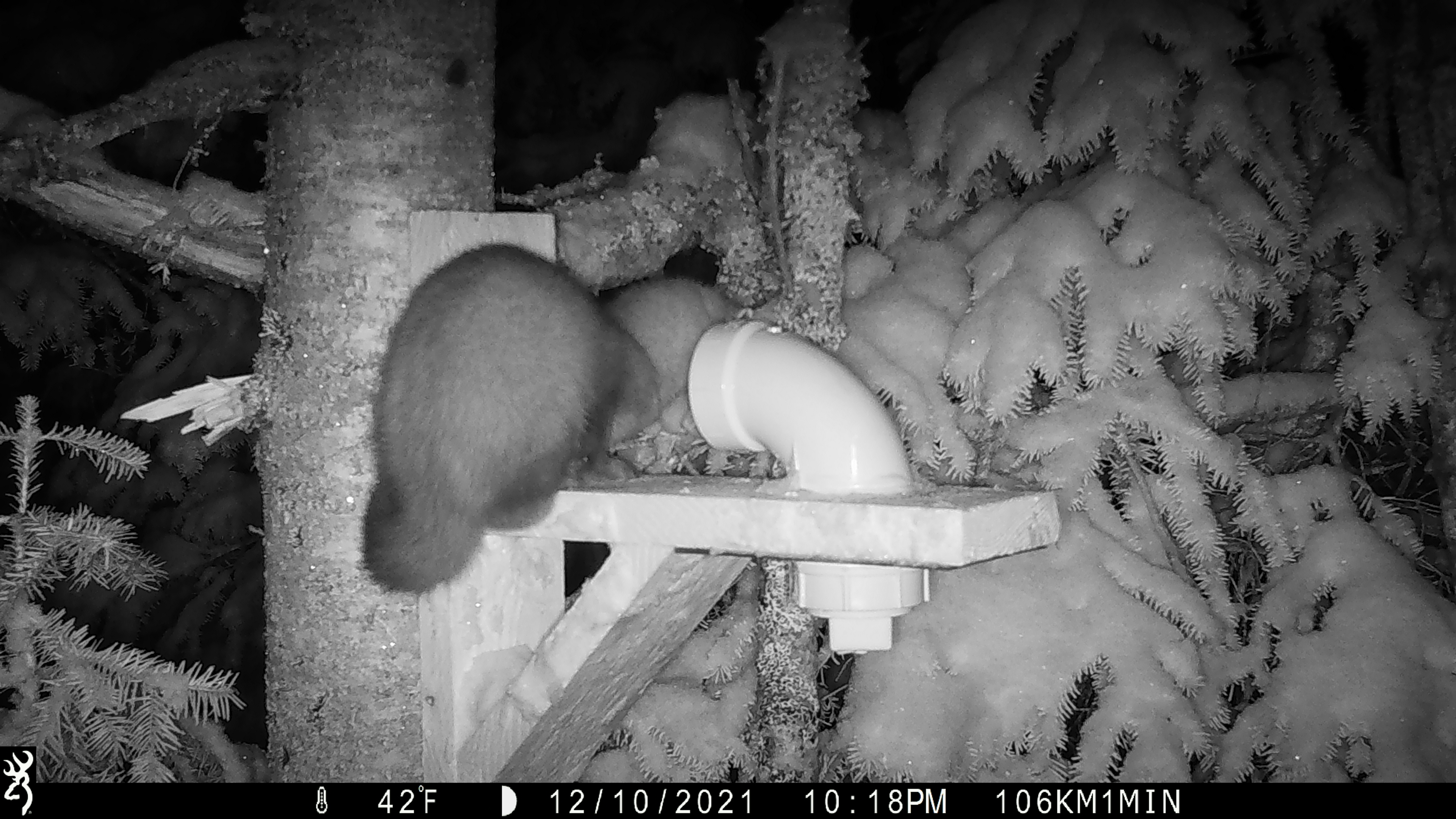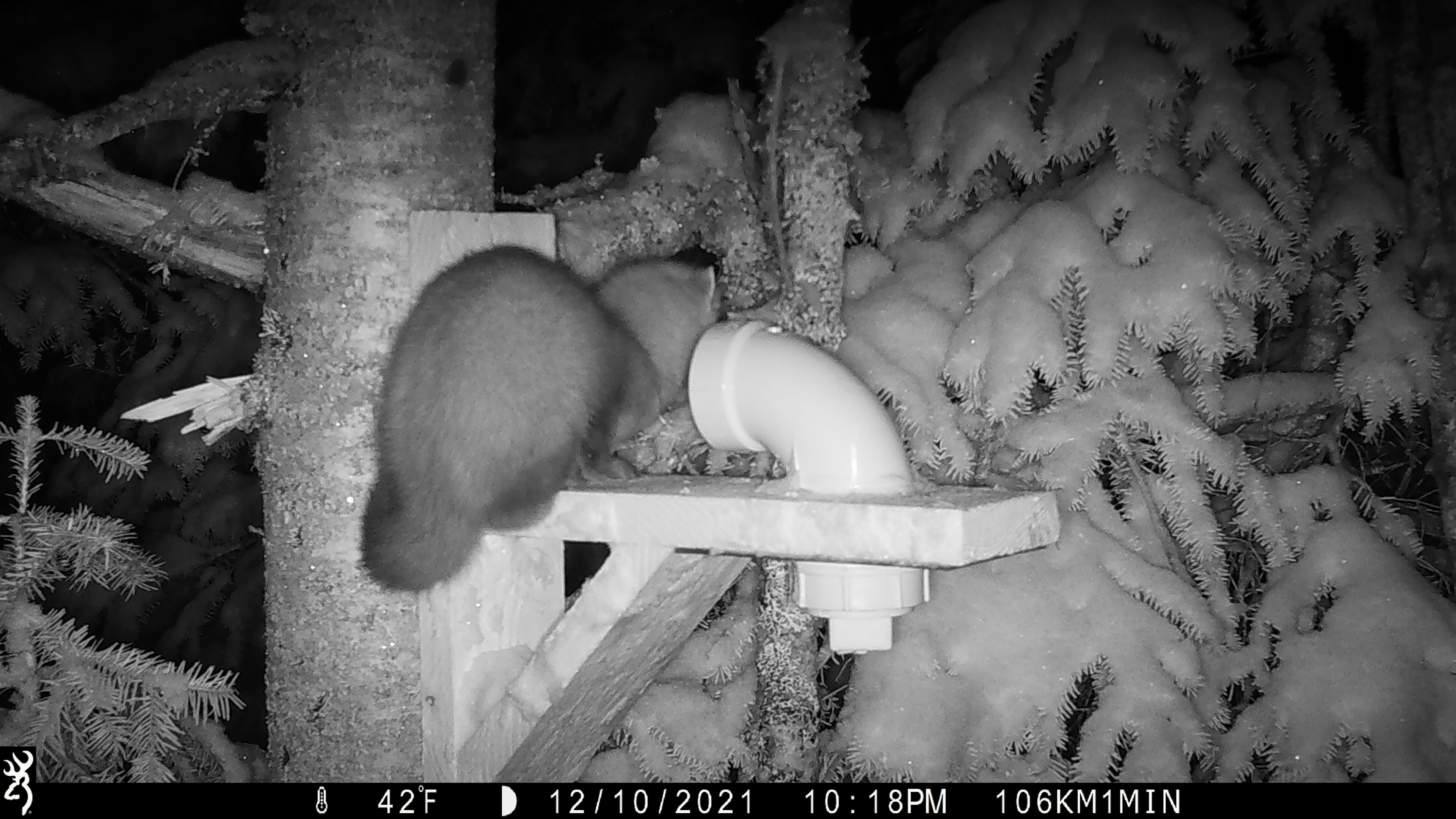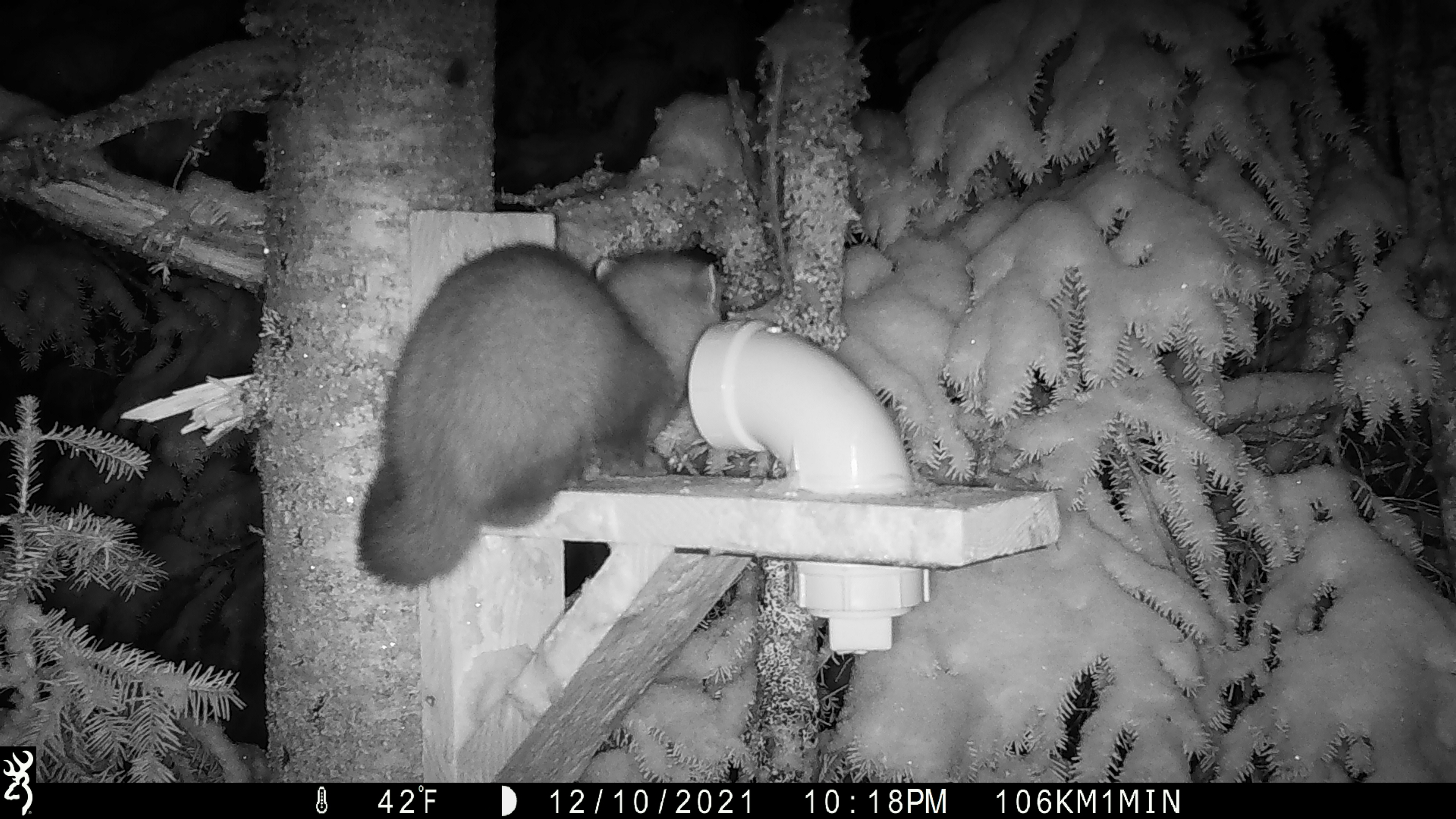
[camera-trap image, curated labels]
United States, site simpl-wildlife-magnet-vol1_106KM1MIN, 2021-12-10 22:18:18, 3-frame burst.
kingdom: Animalia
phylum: Chordata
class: Mammalia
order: Carnivora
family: Mustelidae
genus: Martes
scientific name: Martes americana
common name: american marten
American marten (Martes americana).